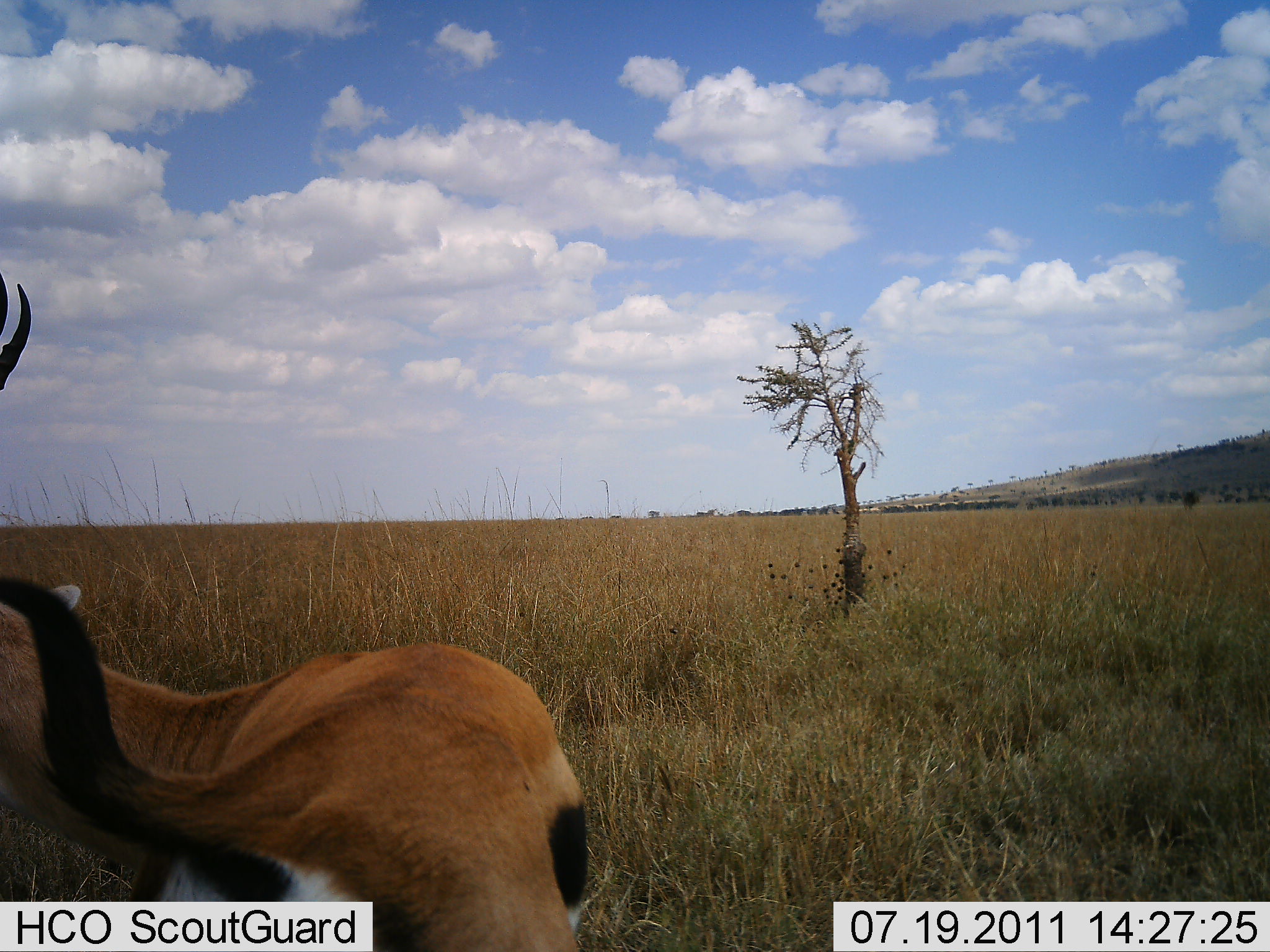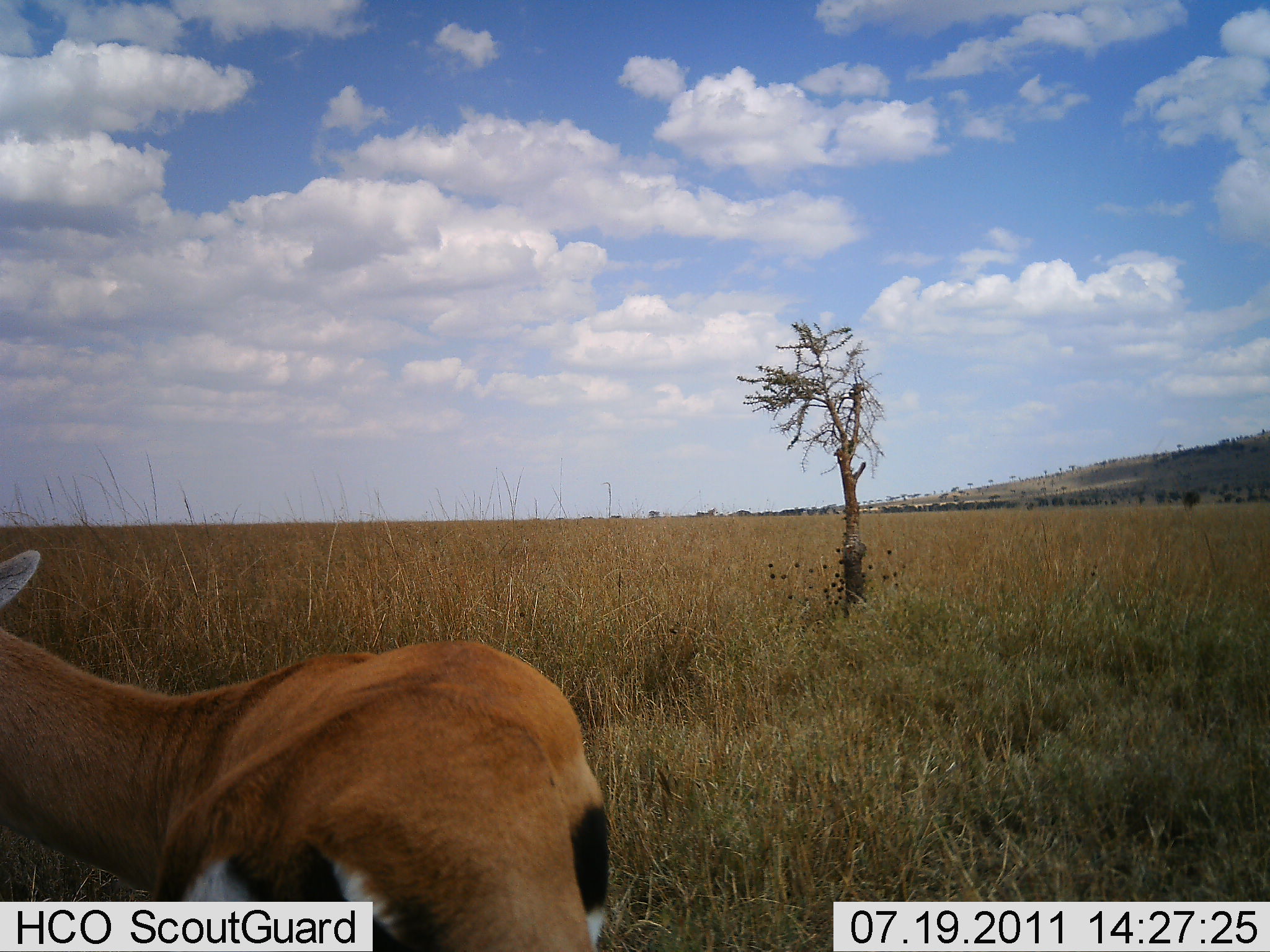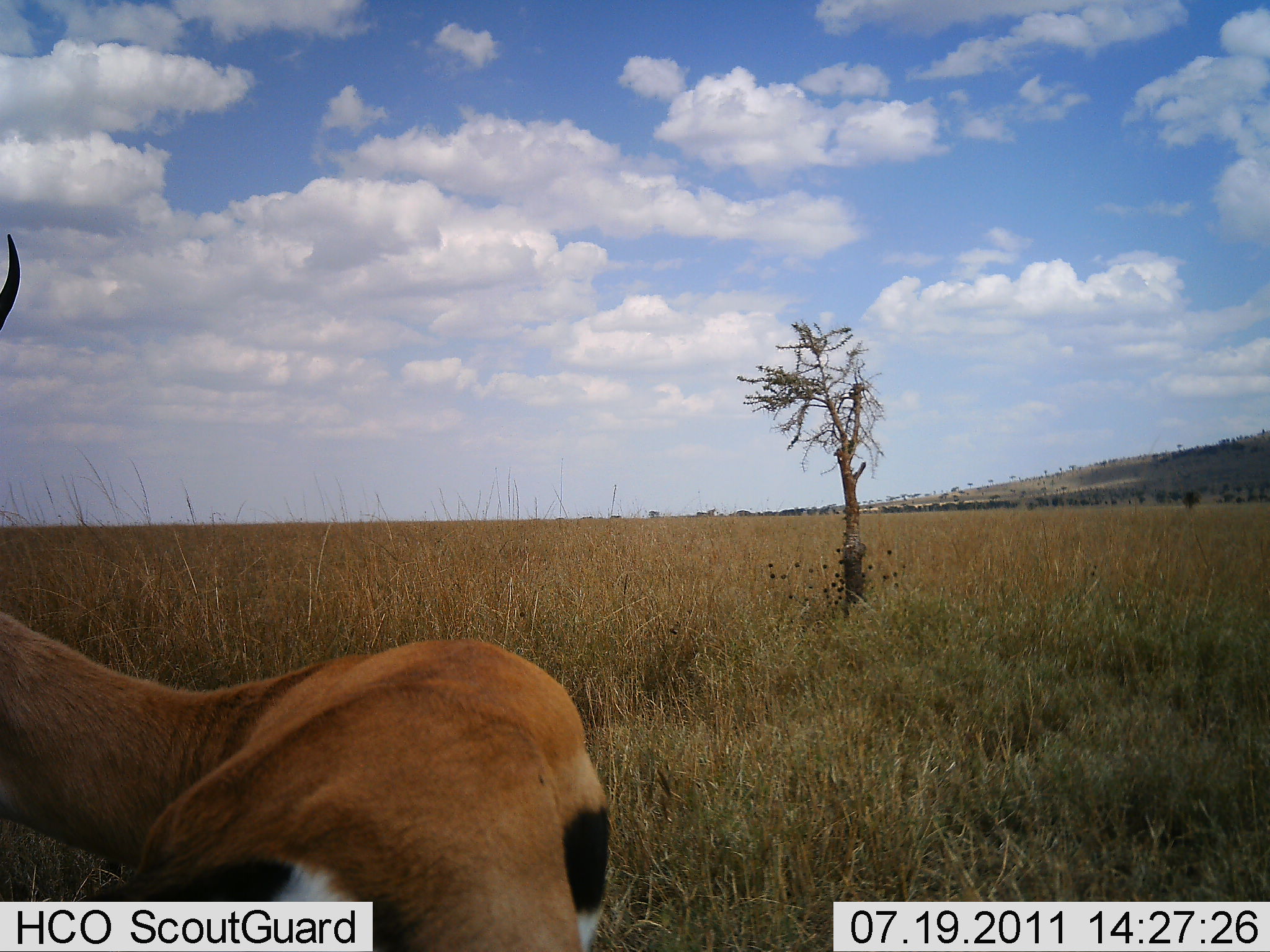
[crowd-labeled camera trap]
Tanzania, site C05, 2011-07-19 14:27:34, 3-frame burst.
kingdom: Animalia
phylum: Chordata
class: Mammalia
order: Artiodactyla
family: Bovidae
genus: Eudorcas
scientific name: Eudorcas thomsonii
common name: thomson's gazelle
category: gazellethomsons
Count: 1.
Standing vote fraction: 80%.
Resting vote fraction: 0%.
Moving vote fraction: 20%.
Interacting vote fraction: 0%.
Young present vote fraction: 0%.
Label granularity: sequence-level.